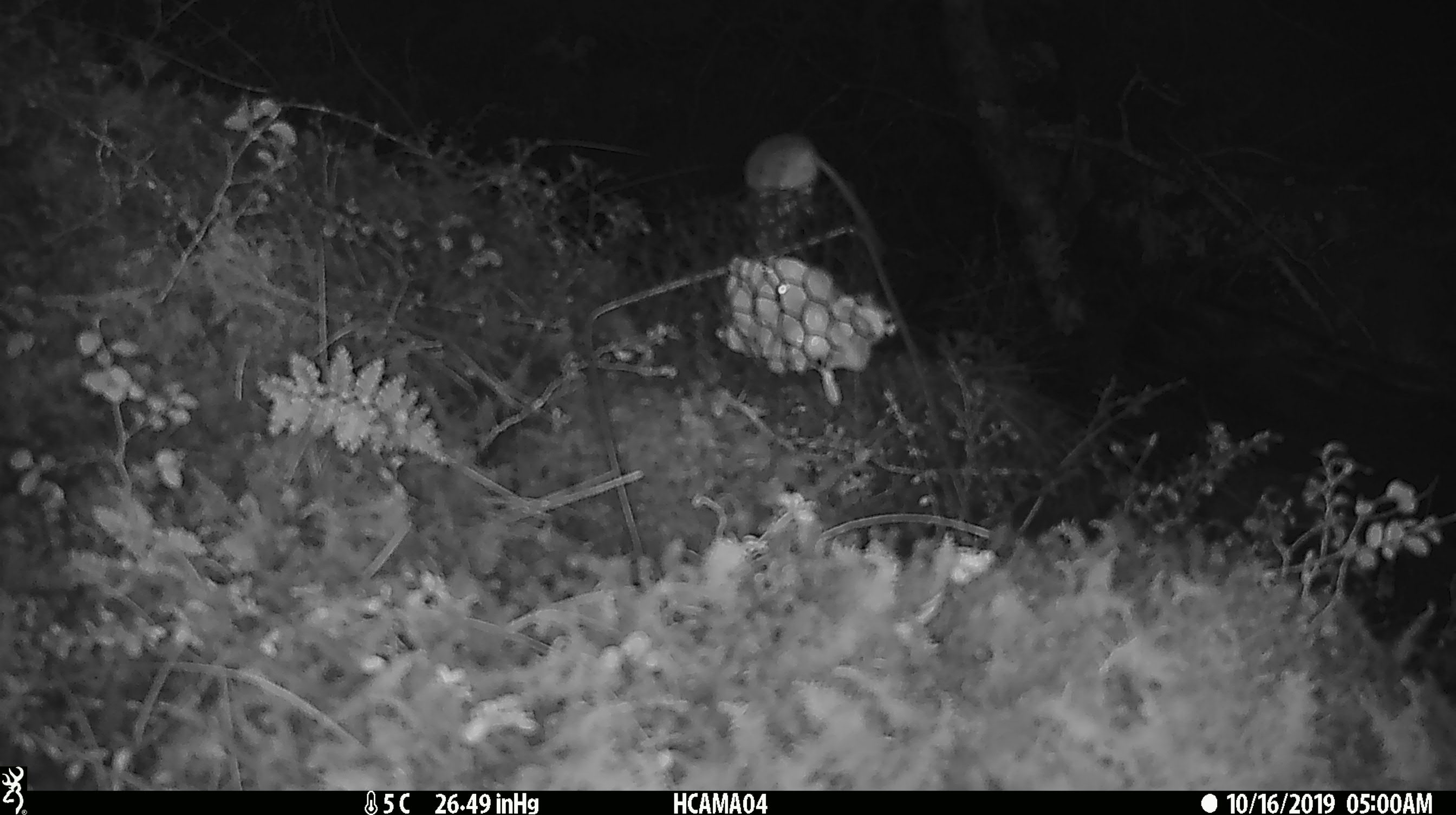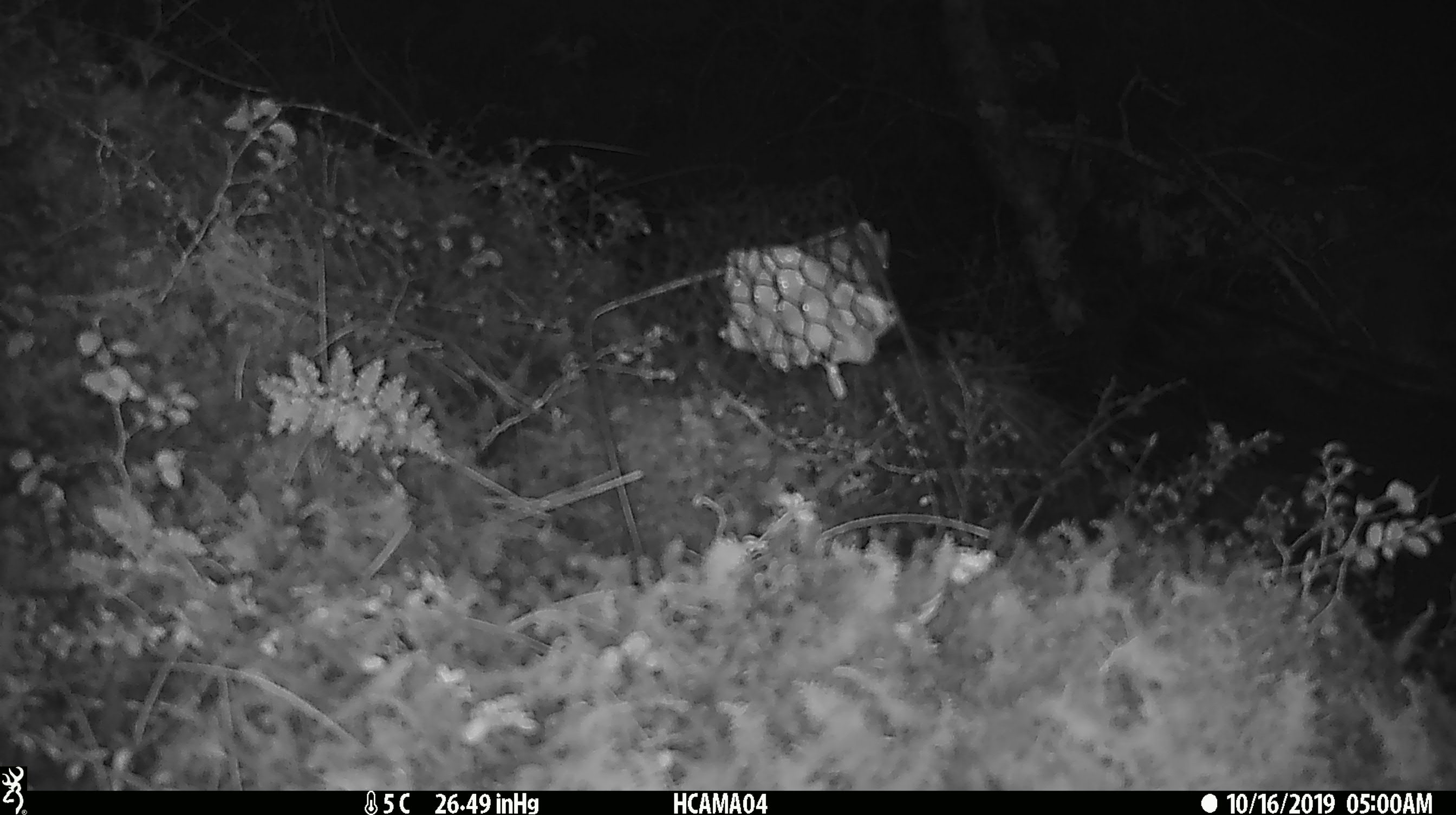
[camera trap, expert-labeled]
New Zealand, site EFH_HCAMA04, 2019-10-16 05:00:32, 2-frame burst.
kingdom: Animalia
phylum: Chordata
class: Mammalia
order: Rodentia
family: Muridae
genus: Mus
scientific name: Mus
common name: mouse